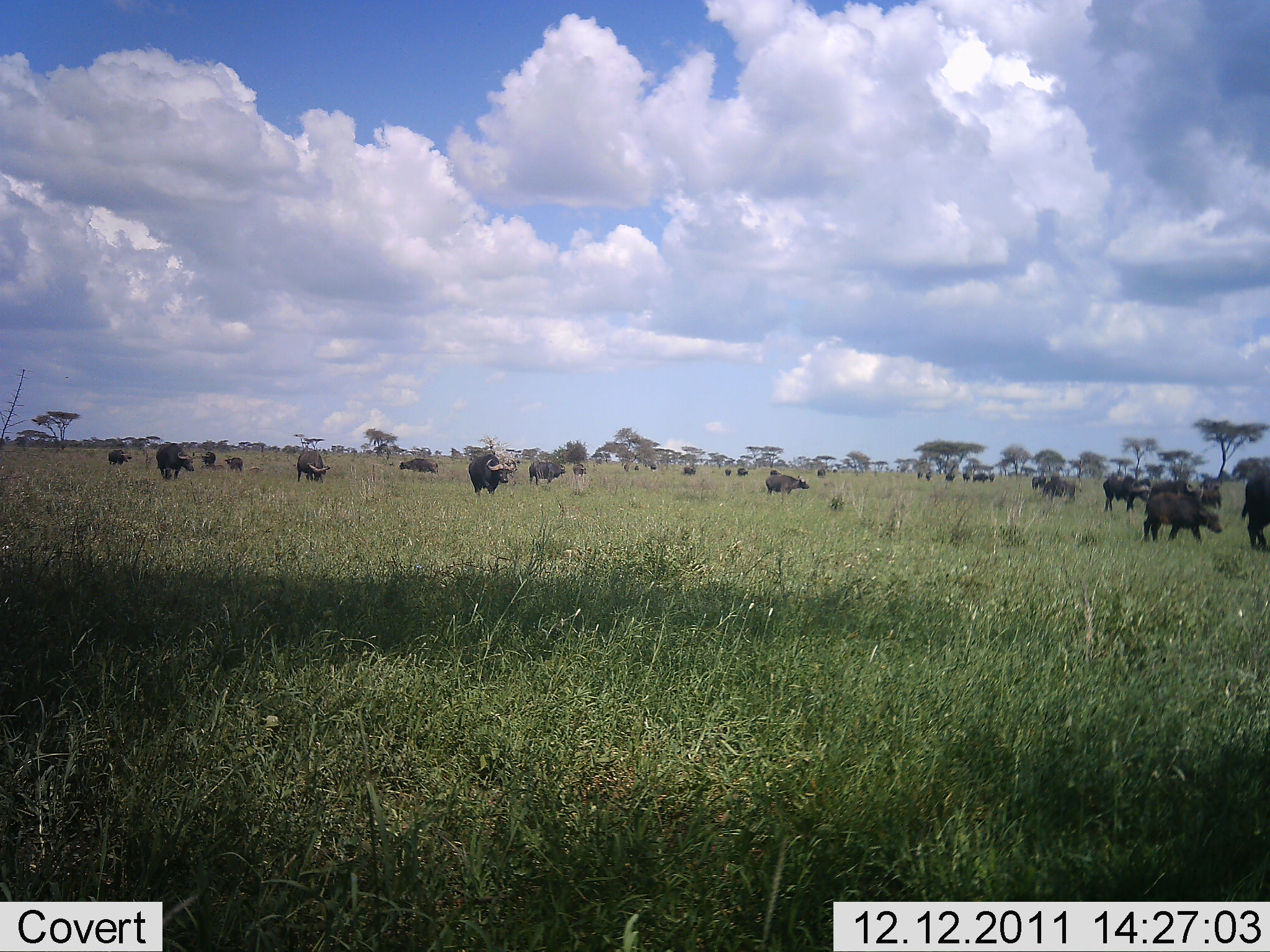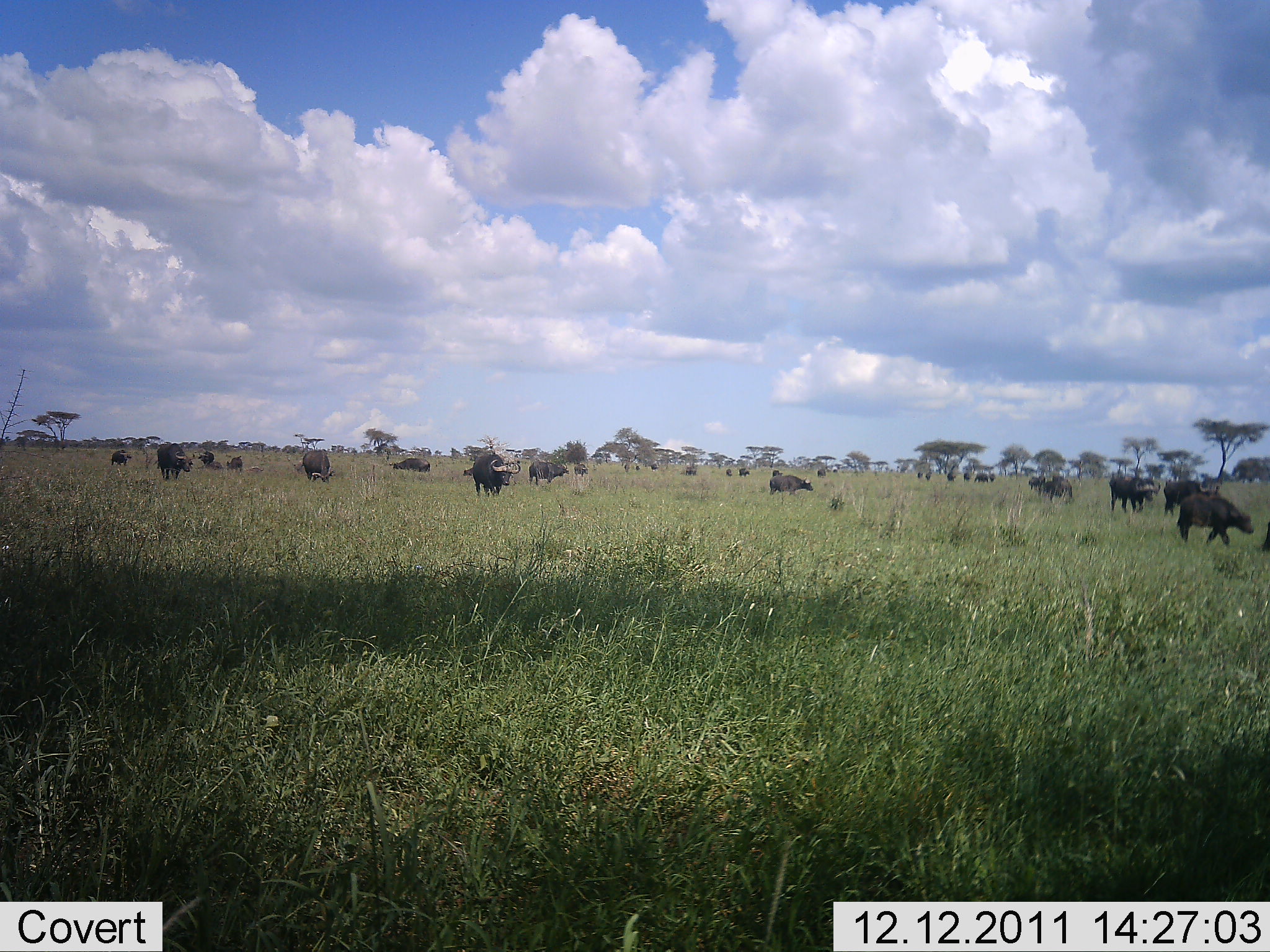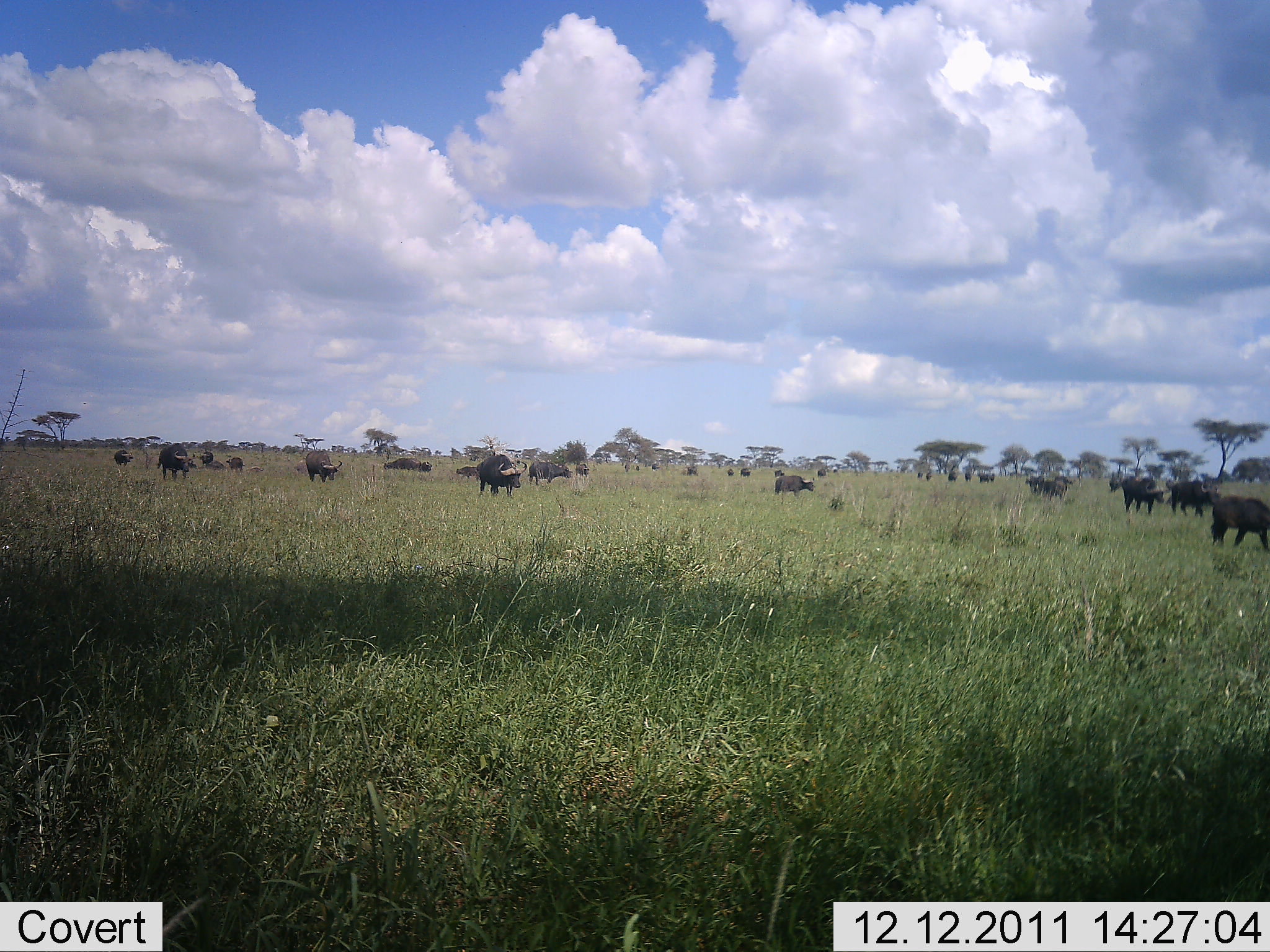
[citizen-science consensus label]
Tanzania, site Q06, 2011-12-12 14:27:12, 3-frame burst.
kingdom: Animalia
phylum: Chordata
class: Mammalia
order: Artiodactyla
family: Bovidae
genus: Syncerus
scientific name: Syncerus caffer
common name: cape buffalo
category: buffalo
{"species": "buffalo (cape buffalo) (Syncerus caffer)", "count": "11-50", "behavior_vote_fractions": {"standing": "33%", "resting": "0%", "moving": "83%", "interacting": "0%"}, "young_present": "22%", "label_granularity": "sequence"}